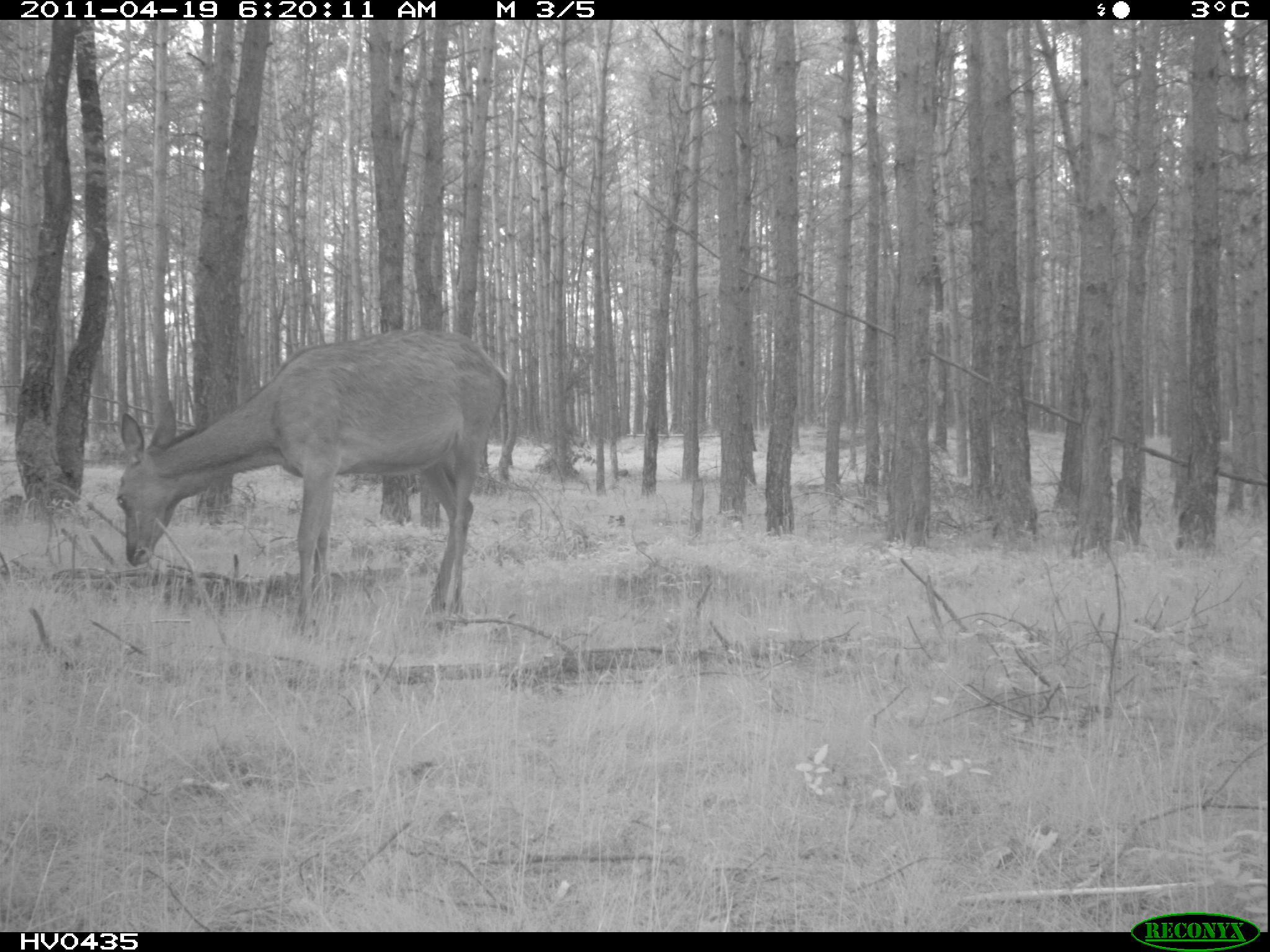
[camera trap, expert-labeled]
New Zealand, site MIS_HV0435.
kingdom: Animalia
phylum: Chordata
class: Mammalia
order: Artiodactyla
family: Cervidae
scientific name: Cervidae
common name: deer